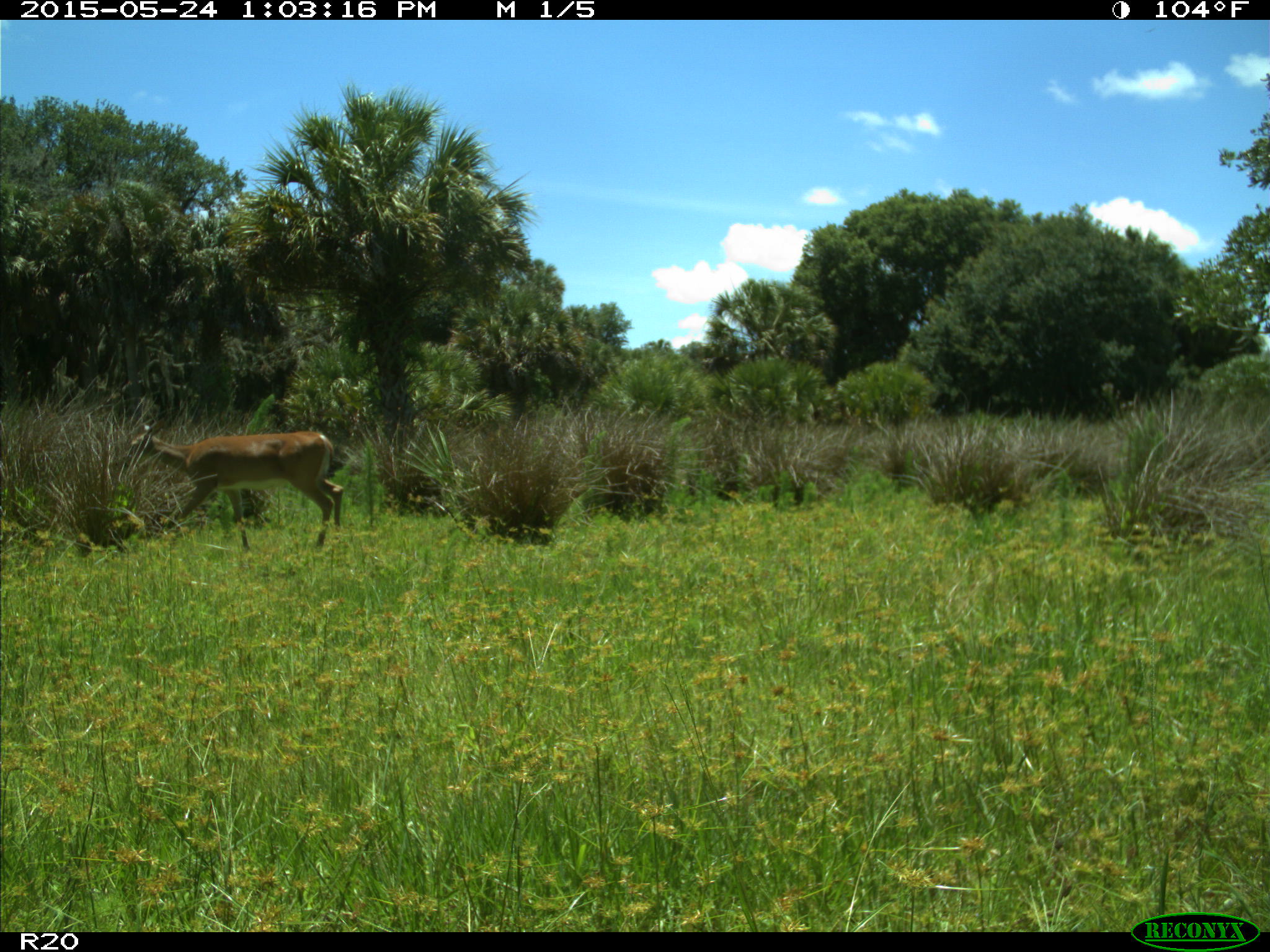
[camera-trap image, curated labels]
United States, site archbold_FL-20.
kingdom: Animalia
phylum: Chordata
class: Mammalia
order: Artiodactyla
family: Cervidae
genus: Odocoileus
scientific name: Odocoileus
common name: deer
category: unidentified deer